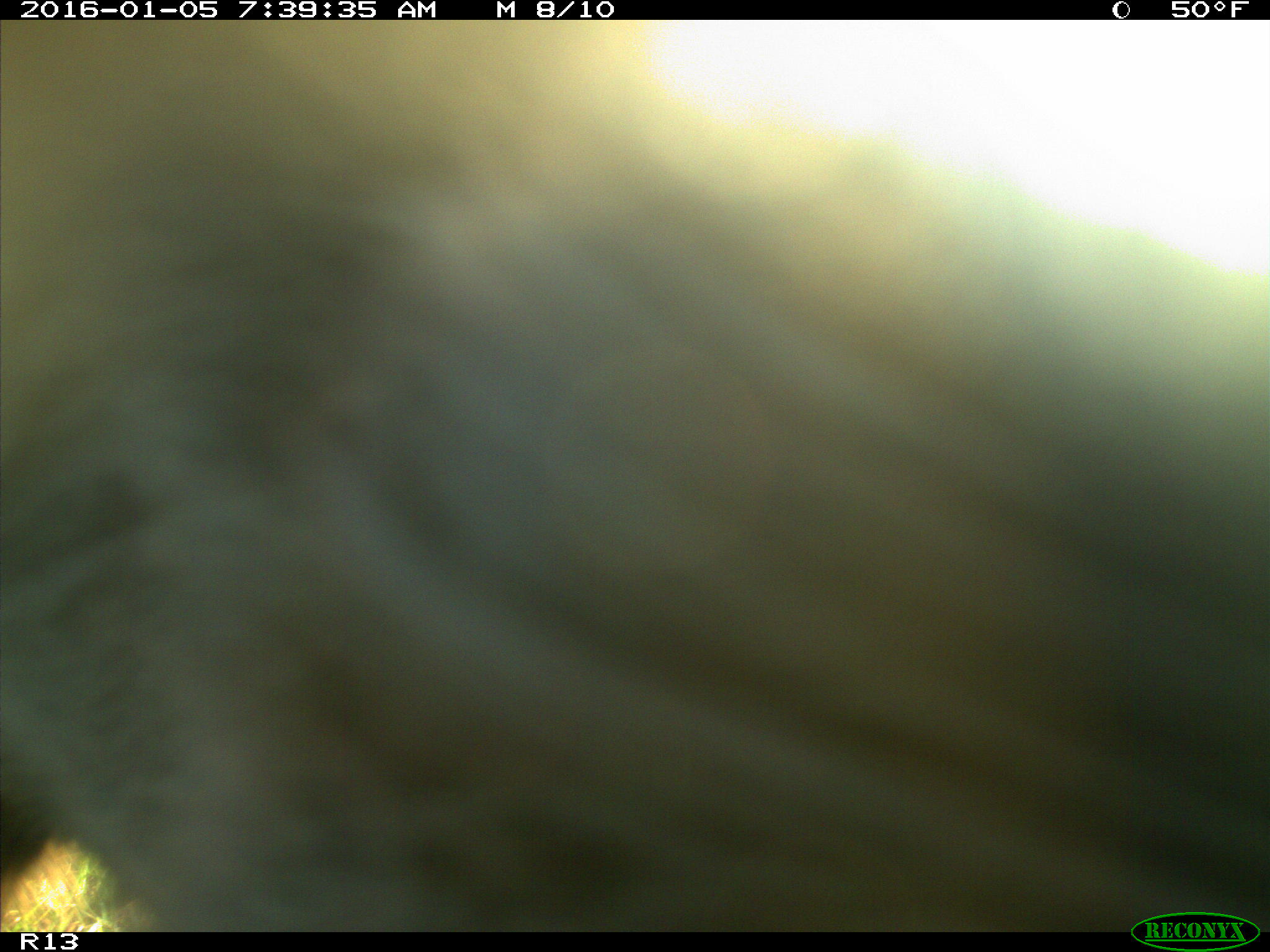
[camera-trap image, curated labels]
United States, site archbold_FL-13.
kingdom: Animalia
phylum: Chordata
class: Mammalia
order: Artiodactyla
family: Bovidae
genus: Bos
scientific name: Bos taurus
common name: domestic cow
Bos taurus (domestic cow).